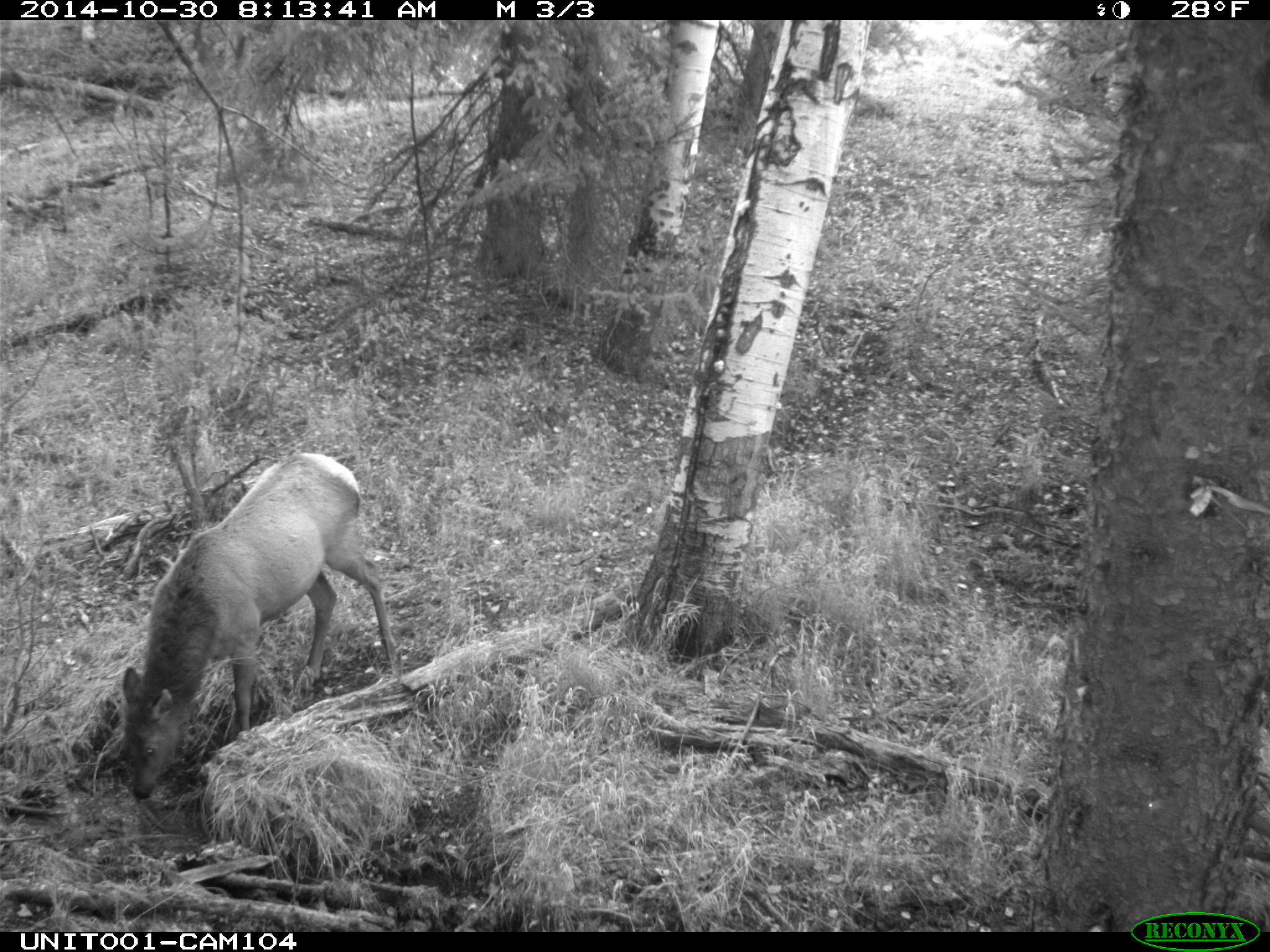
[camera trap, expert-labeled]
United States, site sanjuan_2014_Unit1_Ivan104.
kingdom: Animalia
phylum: Chordata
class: Mammalia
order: Artiodactyla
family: Cervidae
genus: Cervus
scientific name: Cervus elaphus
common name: red deer